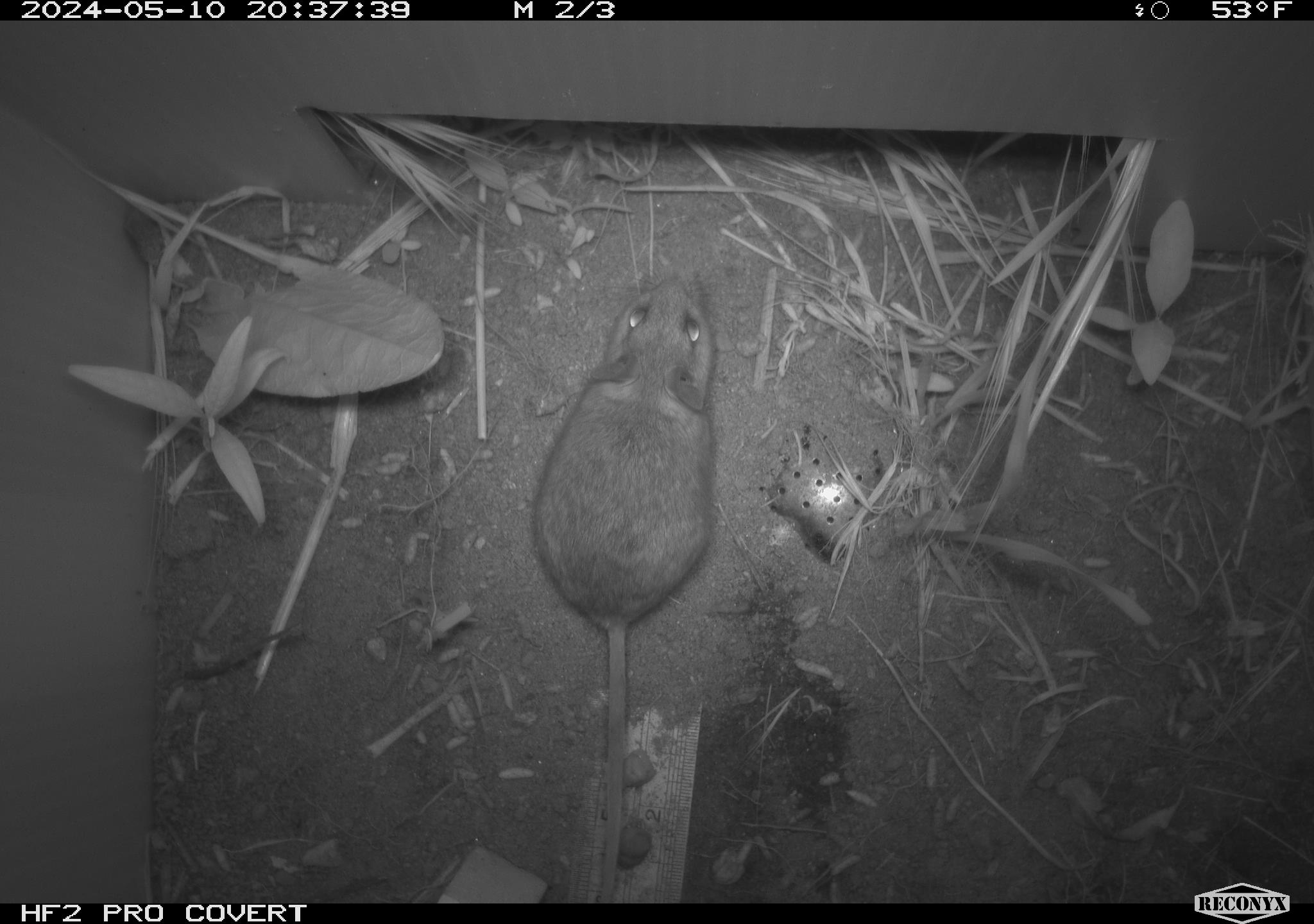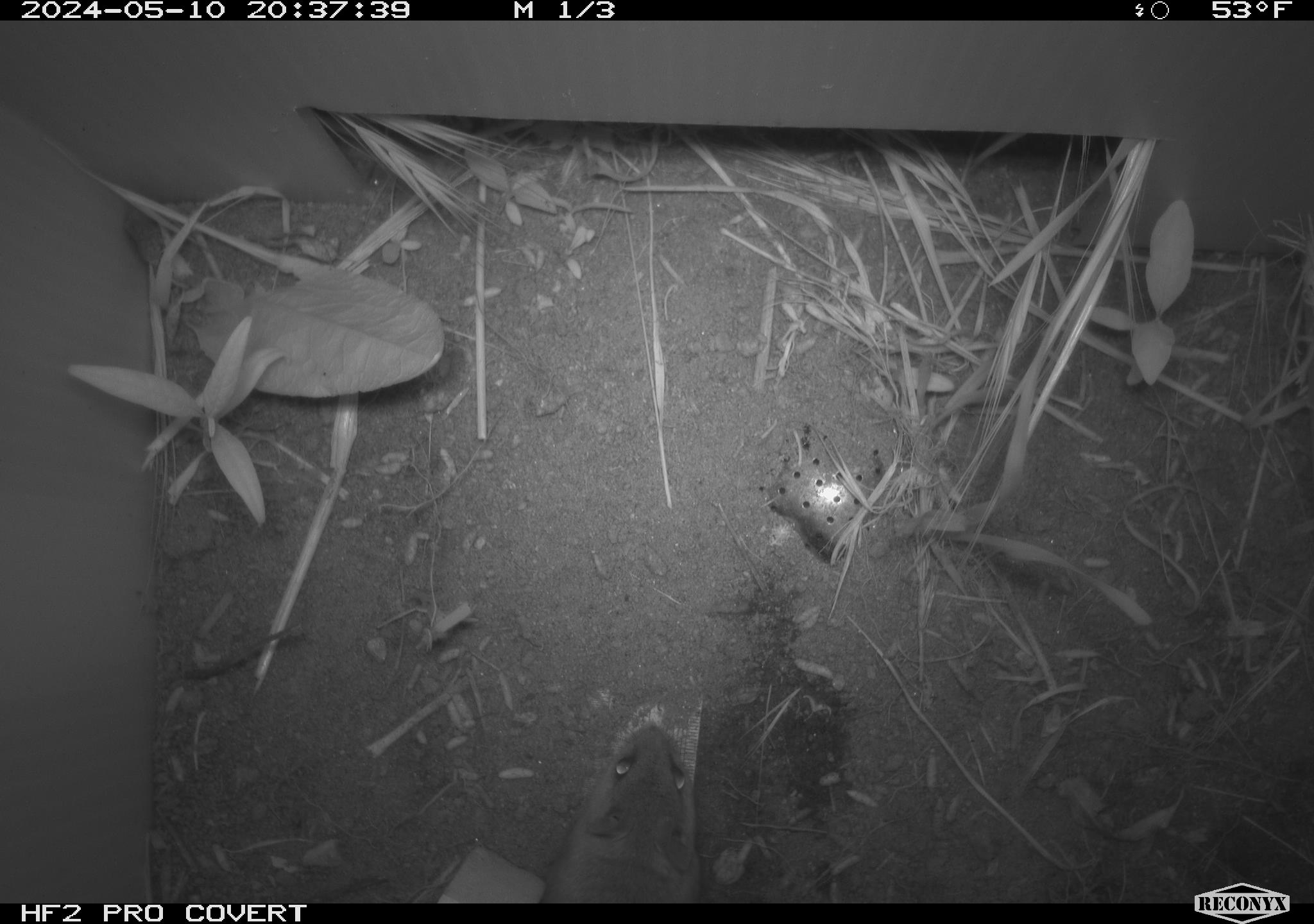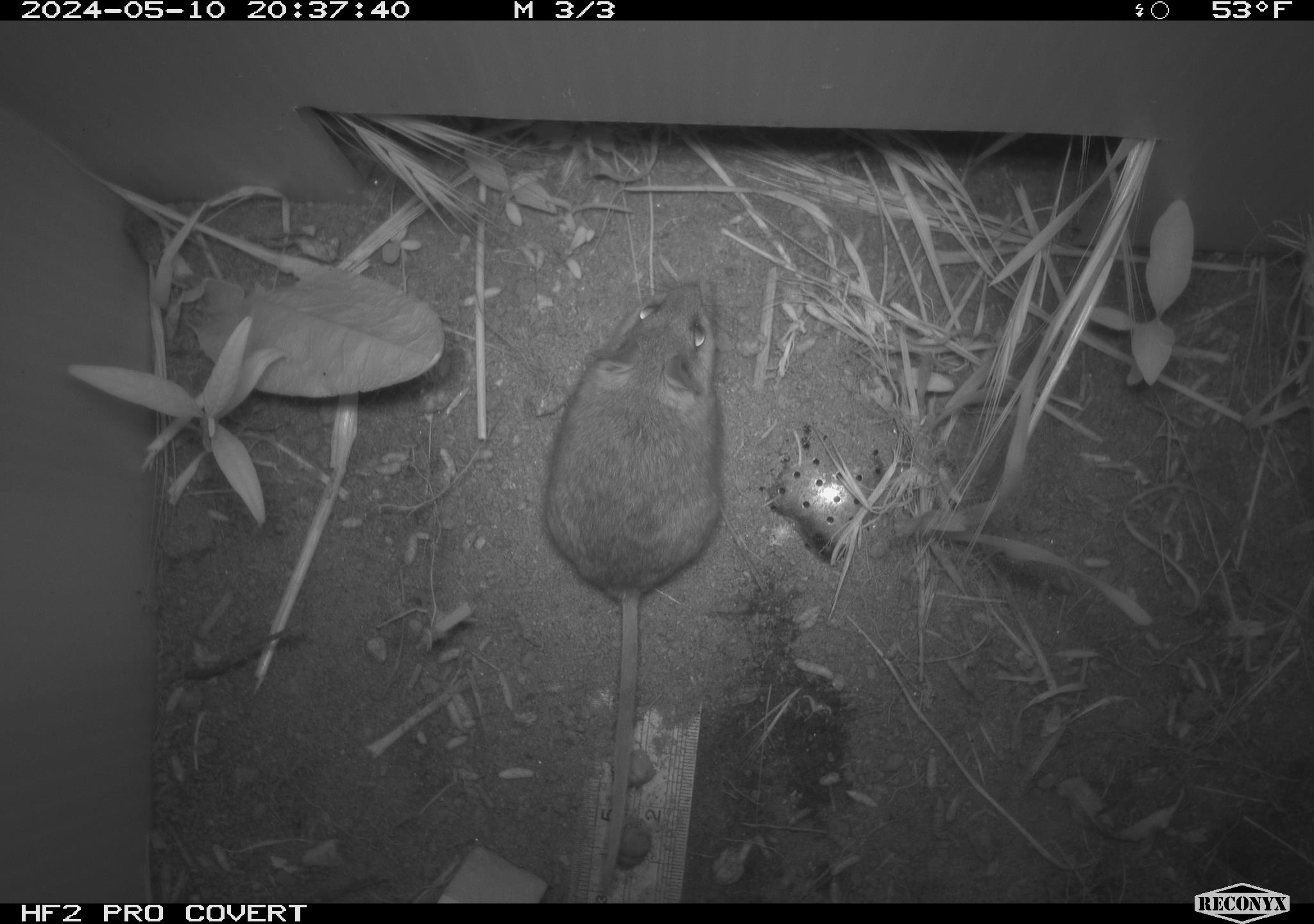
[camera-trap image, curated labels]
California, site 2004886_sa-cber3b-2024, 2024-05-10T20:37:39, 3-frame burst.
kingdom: Animalia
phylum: Chordata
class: Mammalia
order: Rodentia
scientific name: Rodentia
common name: mouse species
Mouse species (Rodentia).